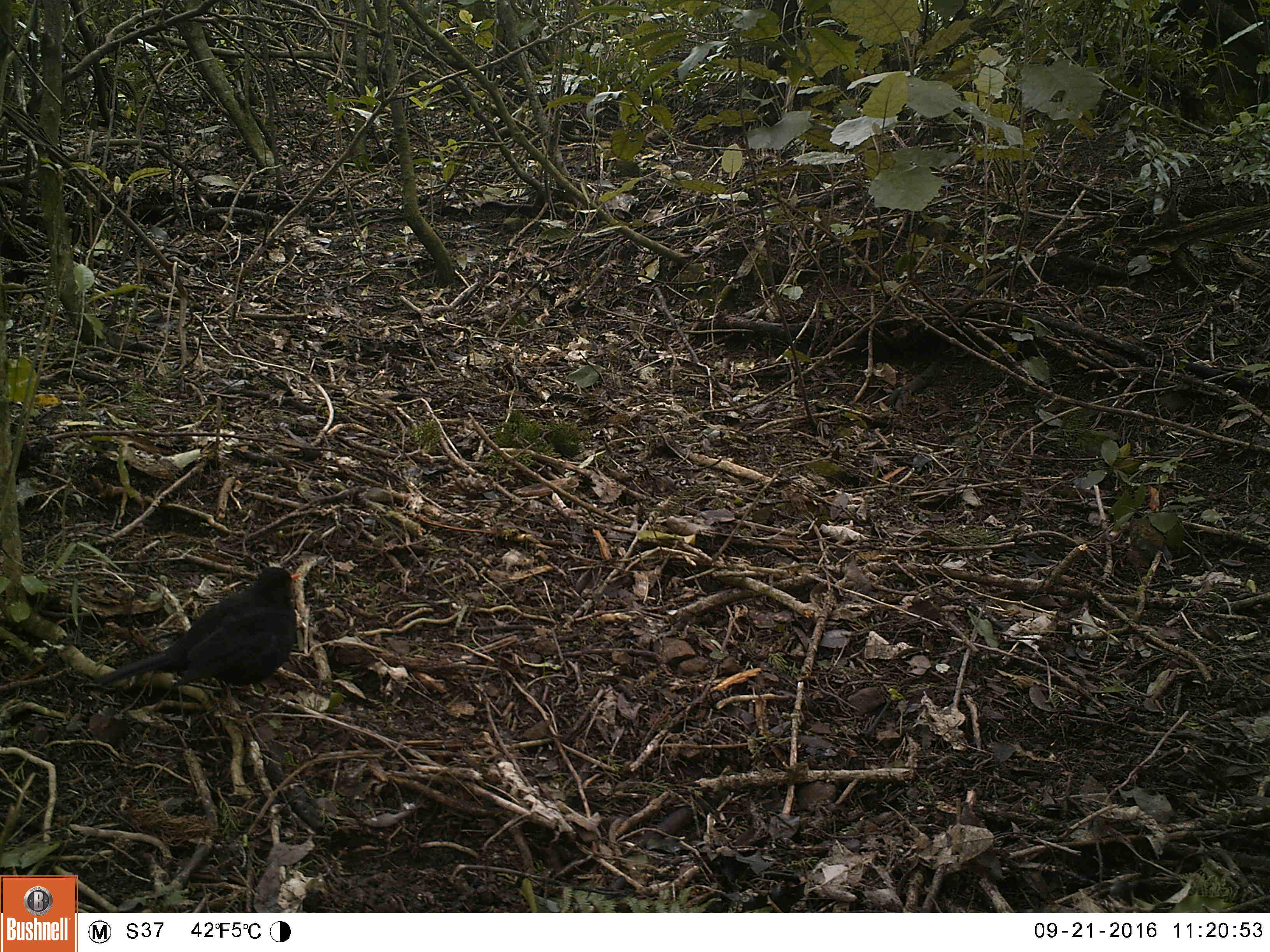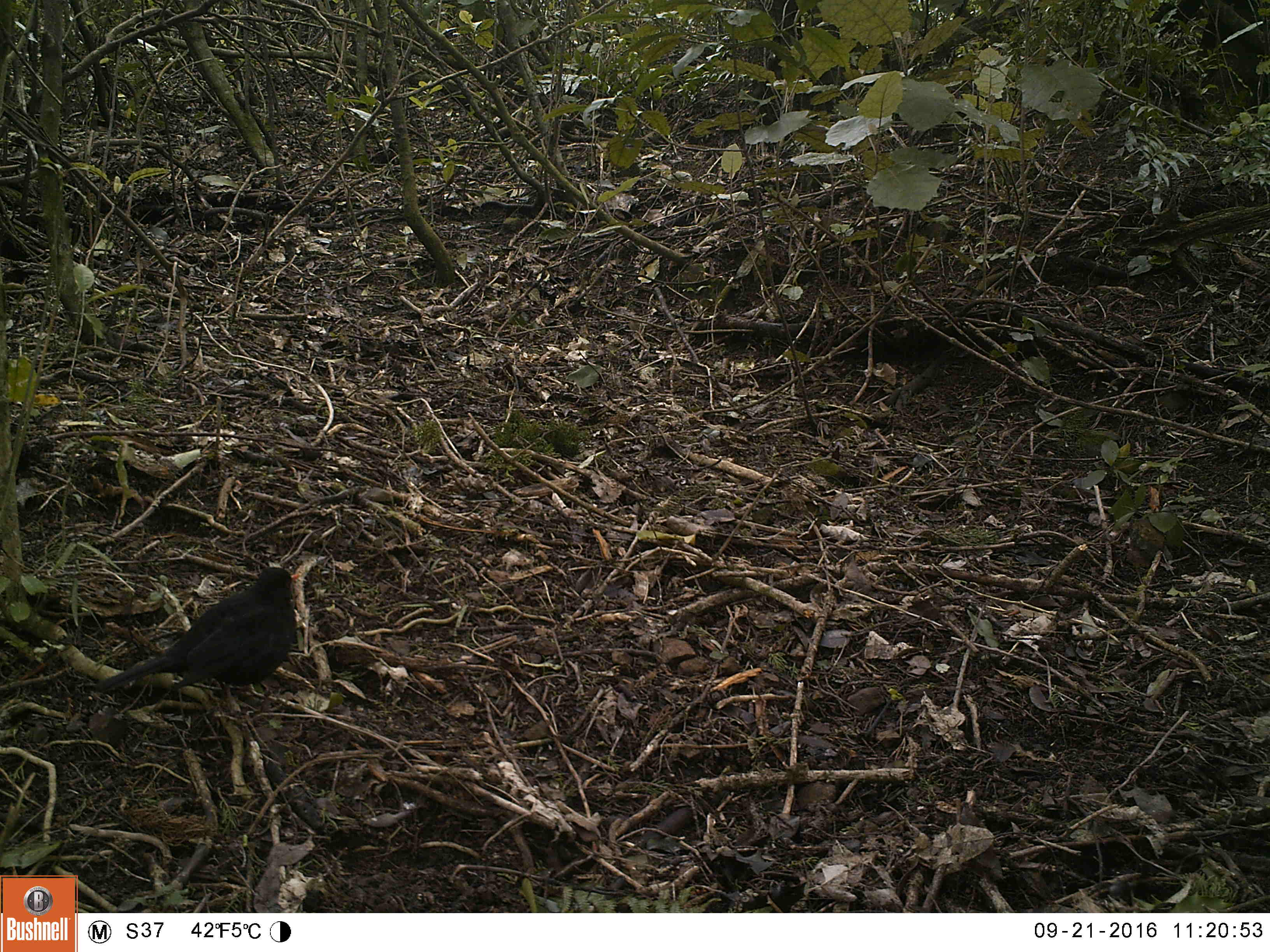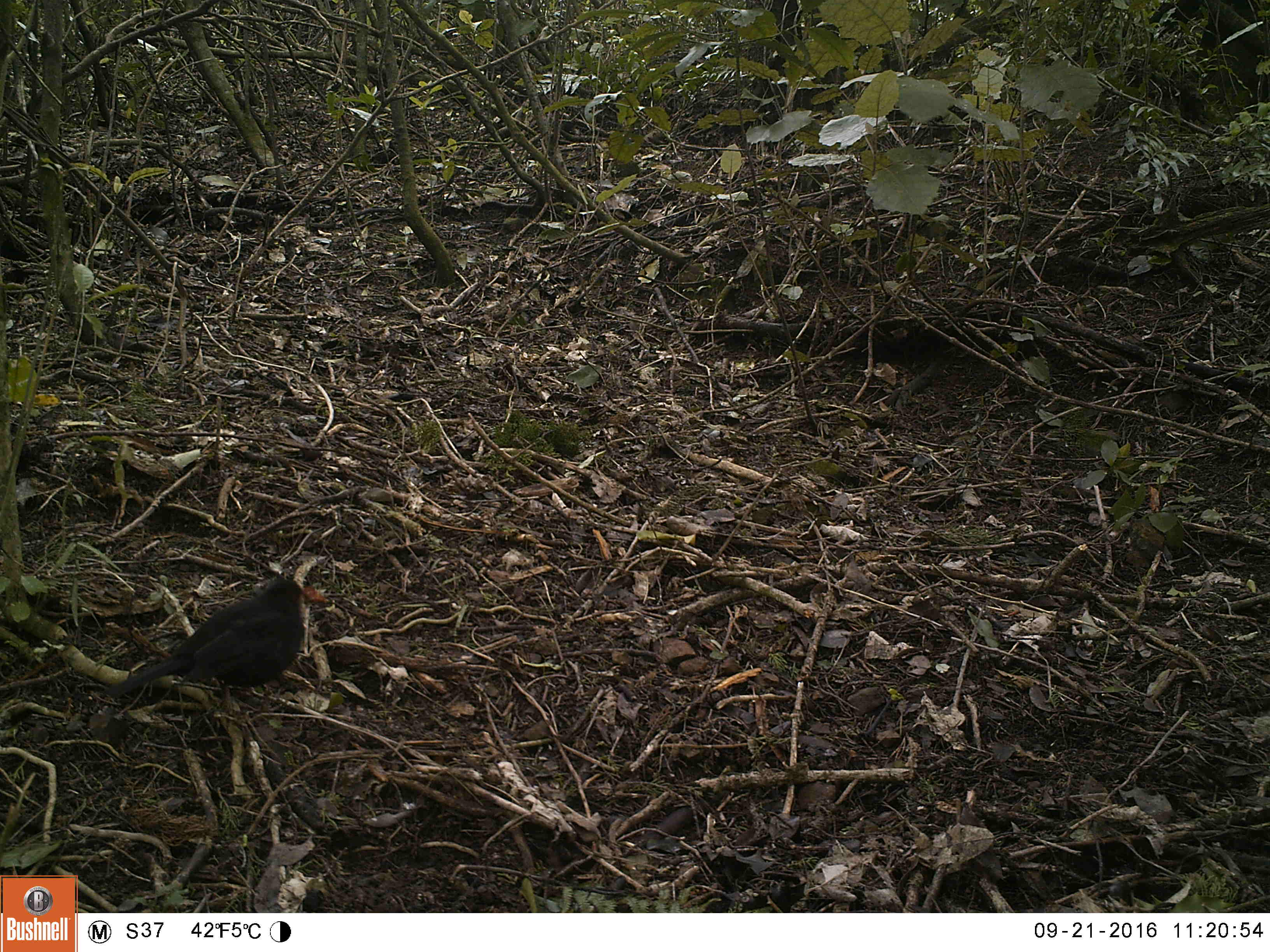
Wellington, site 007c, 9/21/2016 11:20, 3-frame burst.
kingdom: Animalia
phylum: Chordata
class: Aves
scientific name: Aves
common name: bird